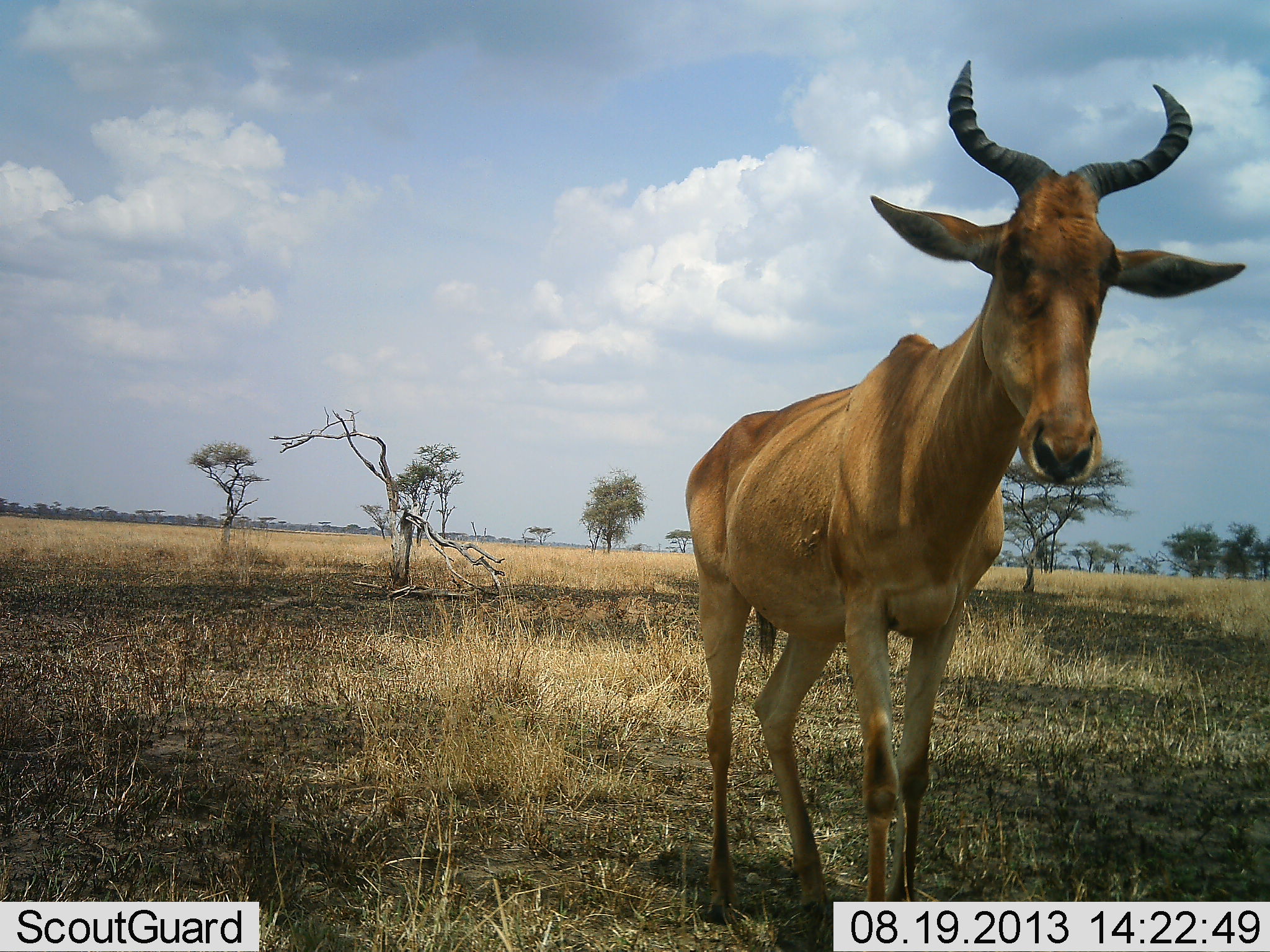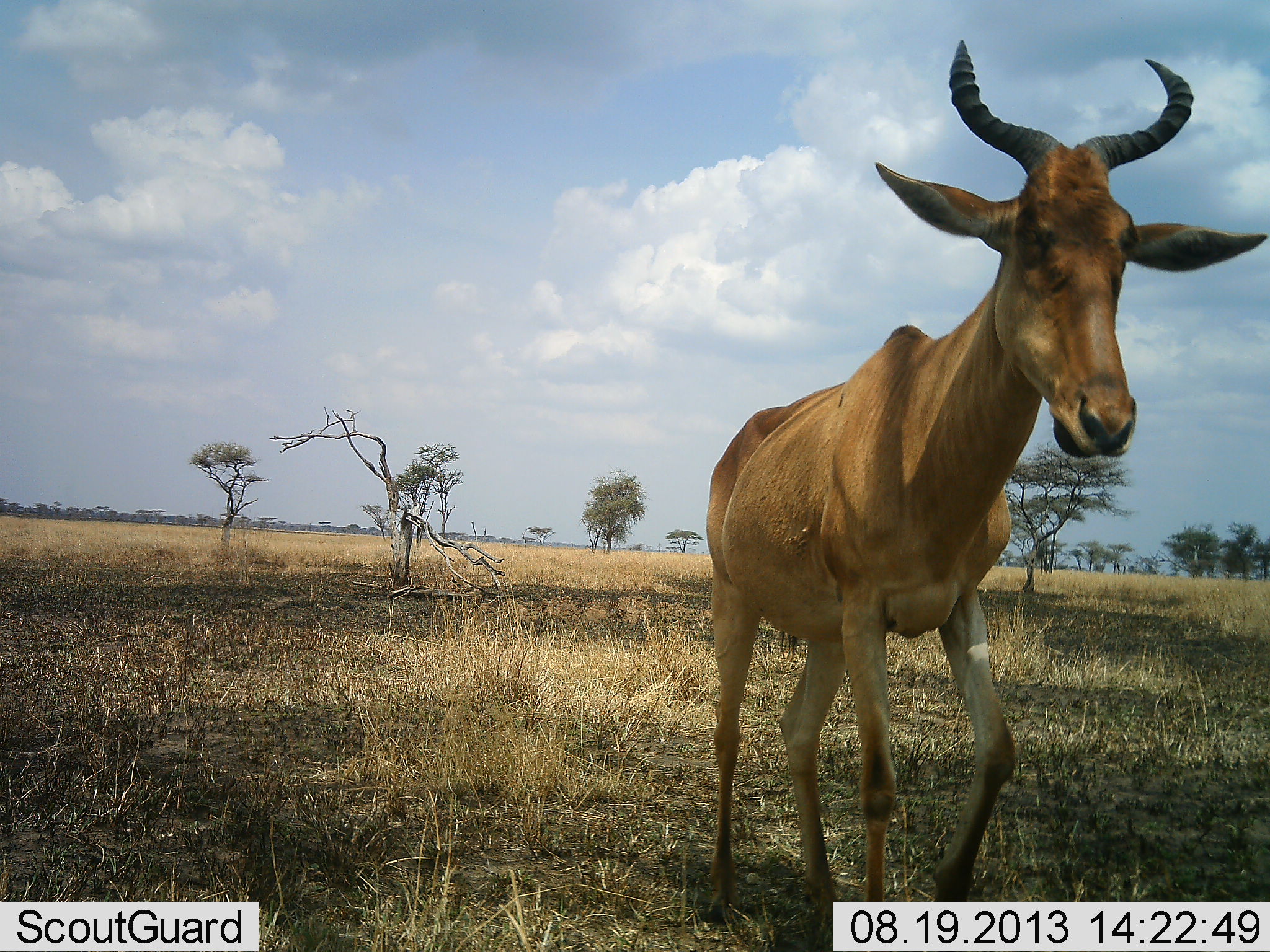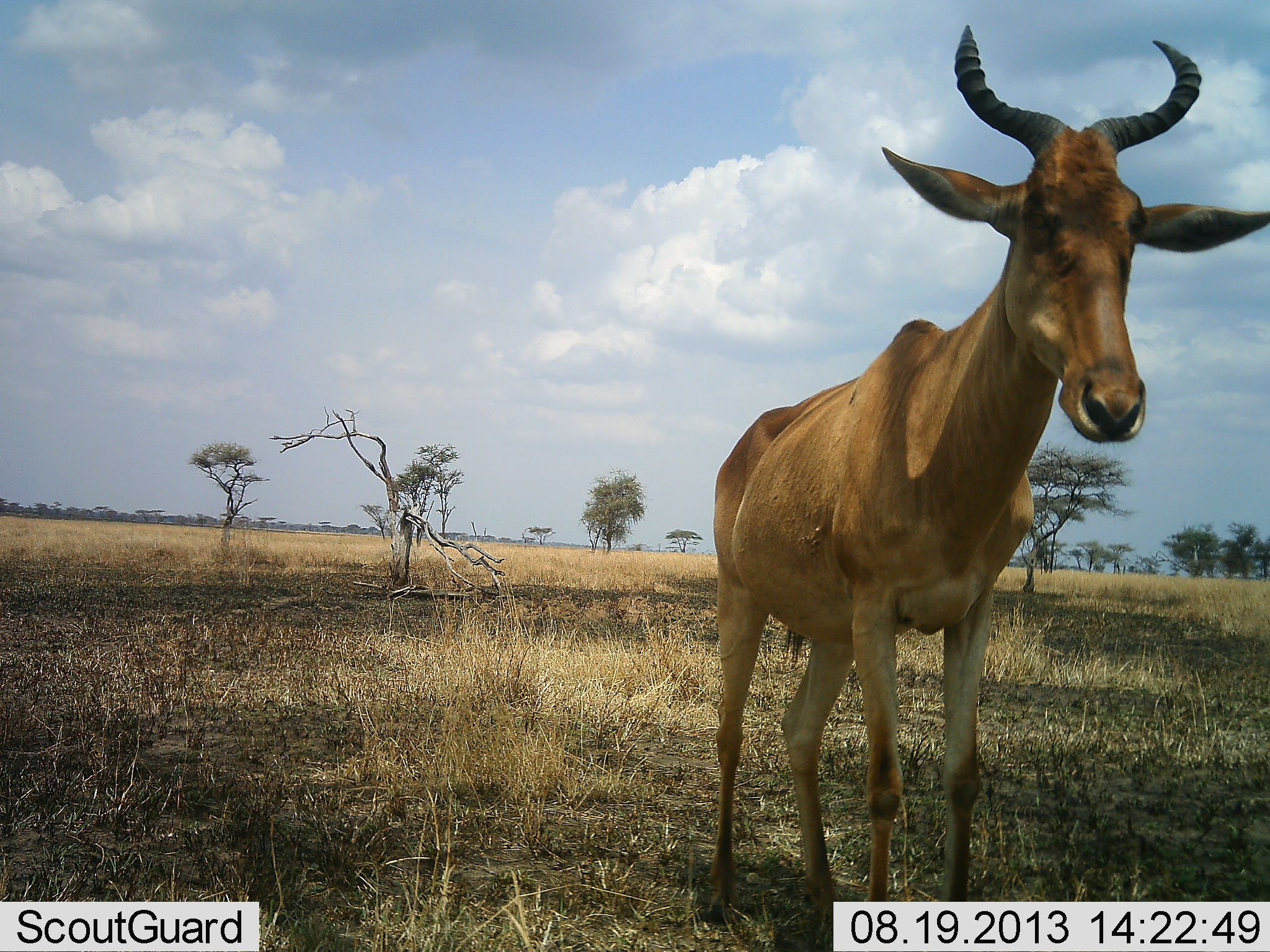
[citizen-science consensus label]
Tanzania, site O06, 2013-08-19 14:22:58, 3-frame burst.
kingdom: Animalia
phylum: Chordata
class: Mammalia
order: Artiodactyla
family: Bovidae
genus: Alcelaphus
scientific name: Alcelaphus buselaphus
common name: hartebeest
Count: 1.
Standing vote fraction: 53%.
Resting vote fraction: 0%.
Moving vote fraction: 55%.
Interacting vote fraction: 0%.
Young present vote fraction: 0%.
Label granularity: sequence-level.